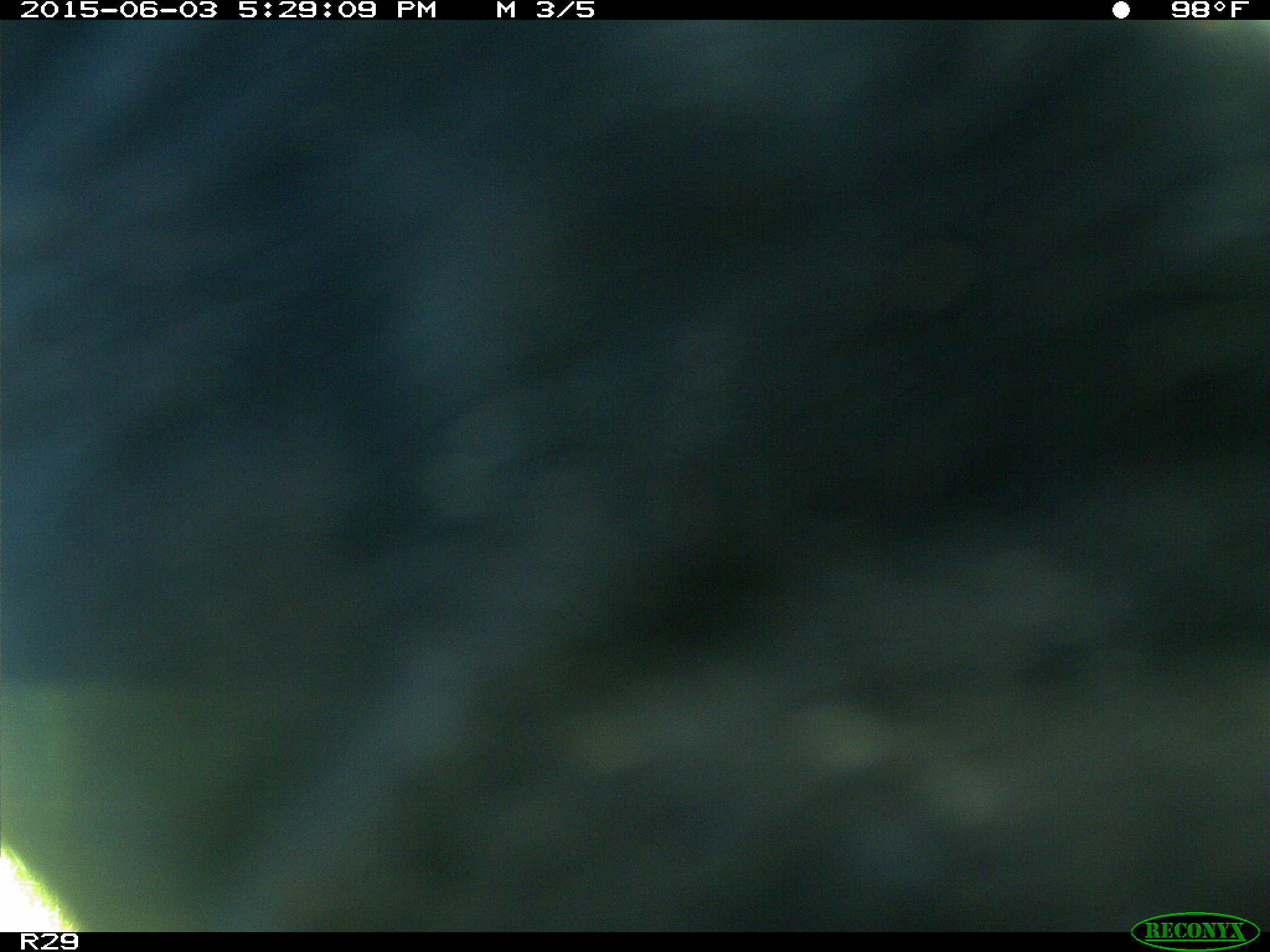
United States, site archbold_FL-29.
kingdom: Animalia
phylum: Chordata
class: Mammalia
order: Artiodactyla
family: Bovidae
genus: Bos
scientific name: Bos taurus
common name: domestic cow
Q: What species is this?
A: Bos taurus (domestic cow).